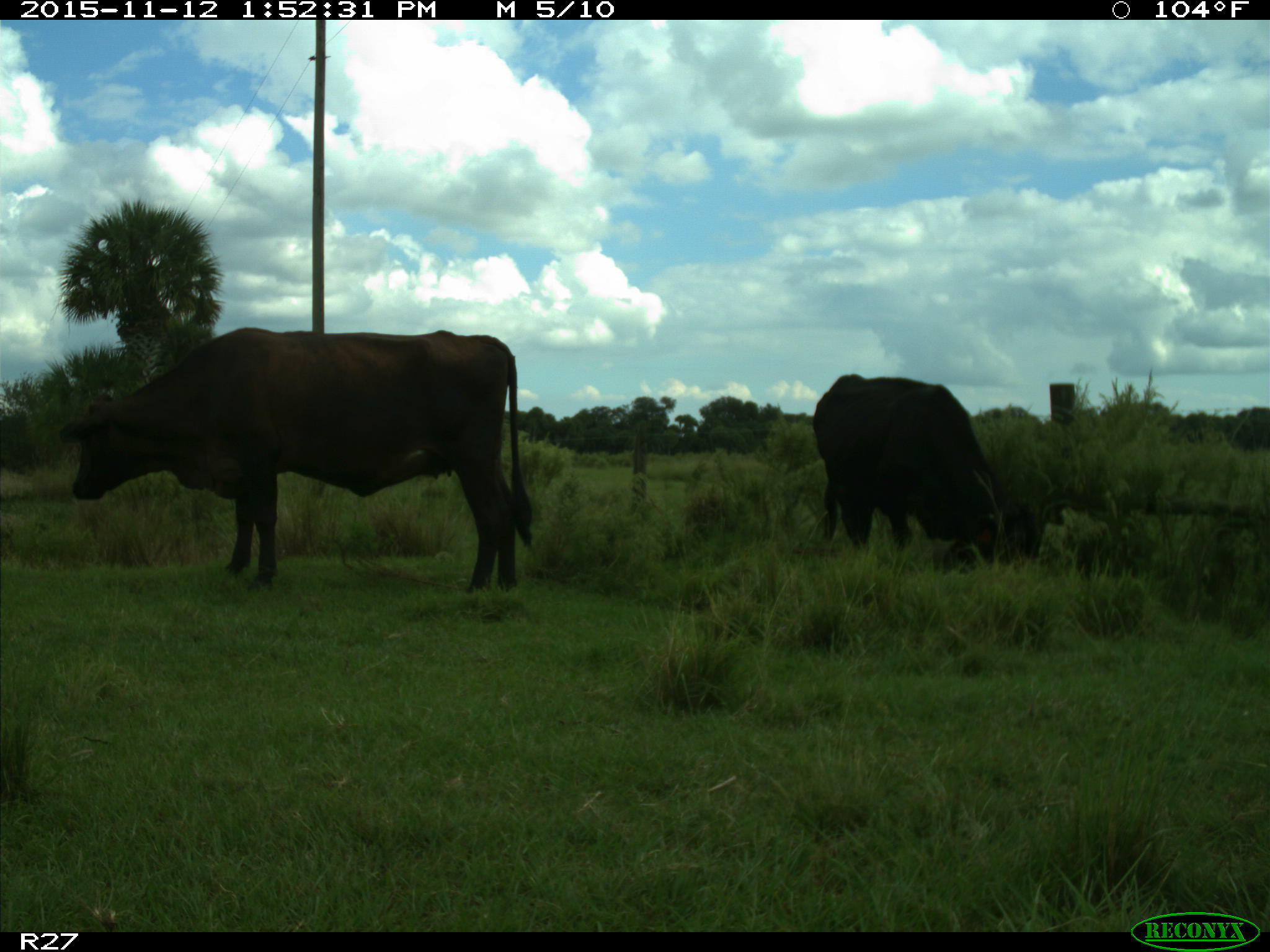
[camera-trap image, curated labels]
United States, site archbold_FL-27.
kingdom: Animalia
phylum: Chordata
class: Mammalia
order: Artiodactyla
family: Bovidae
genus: Bos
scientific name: Bos taurus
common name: domestic cow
Bos taurus (domestic cow).